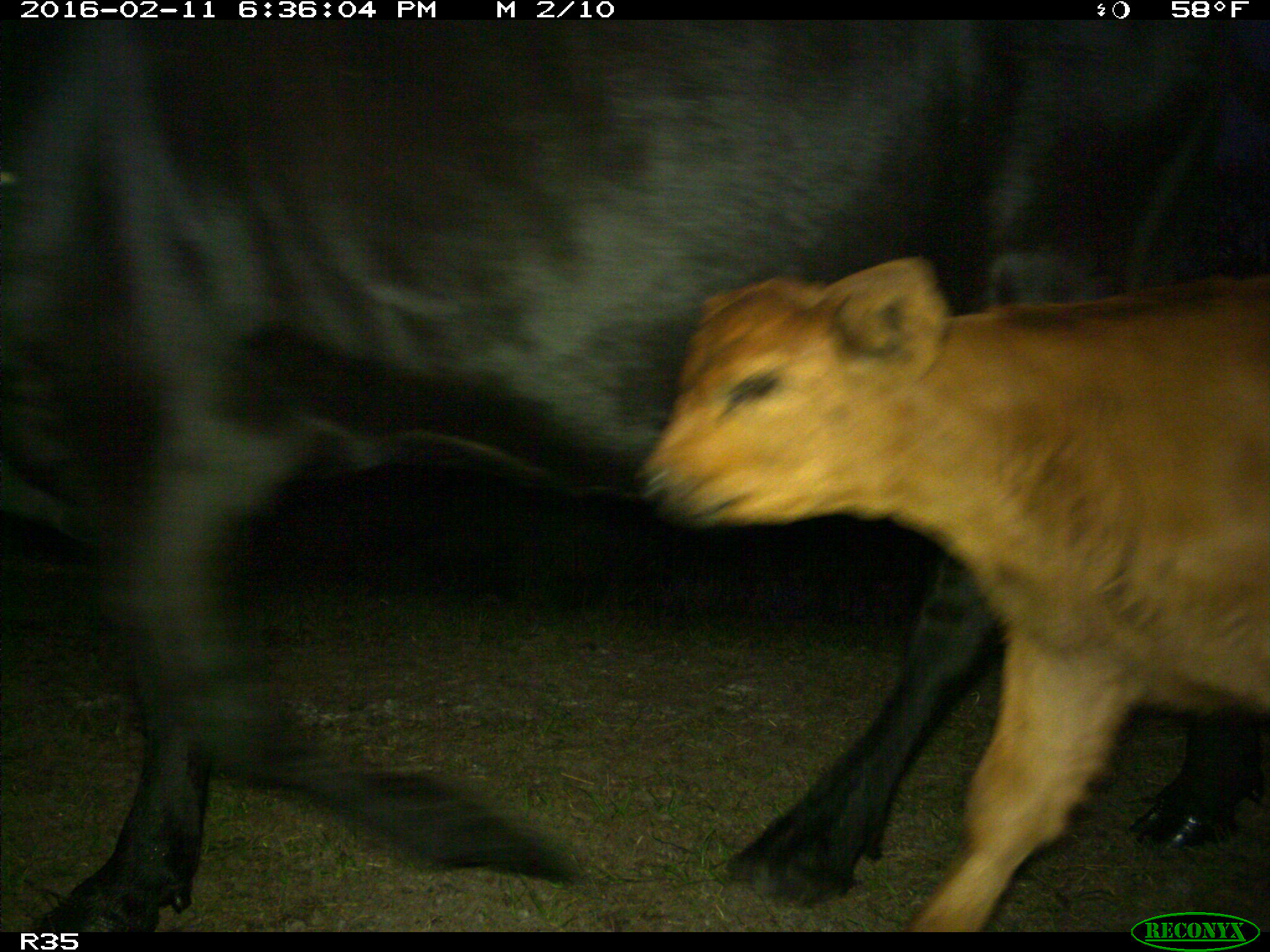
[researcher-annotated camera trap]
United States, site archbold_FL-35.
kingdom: Animalia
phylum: Chordata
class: Mammalia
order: Artiodactyla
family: Bovidae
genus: Bos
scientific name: Bos taurus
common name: domestic cow